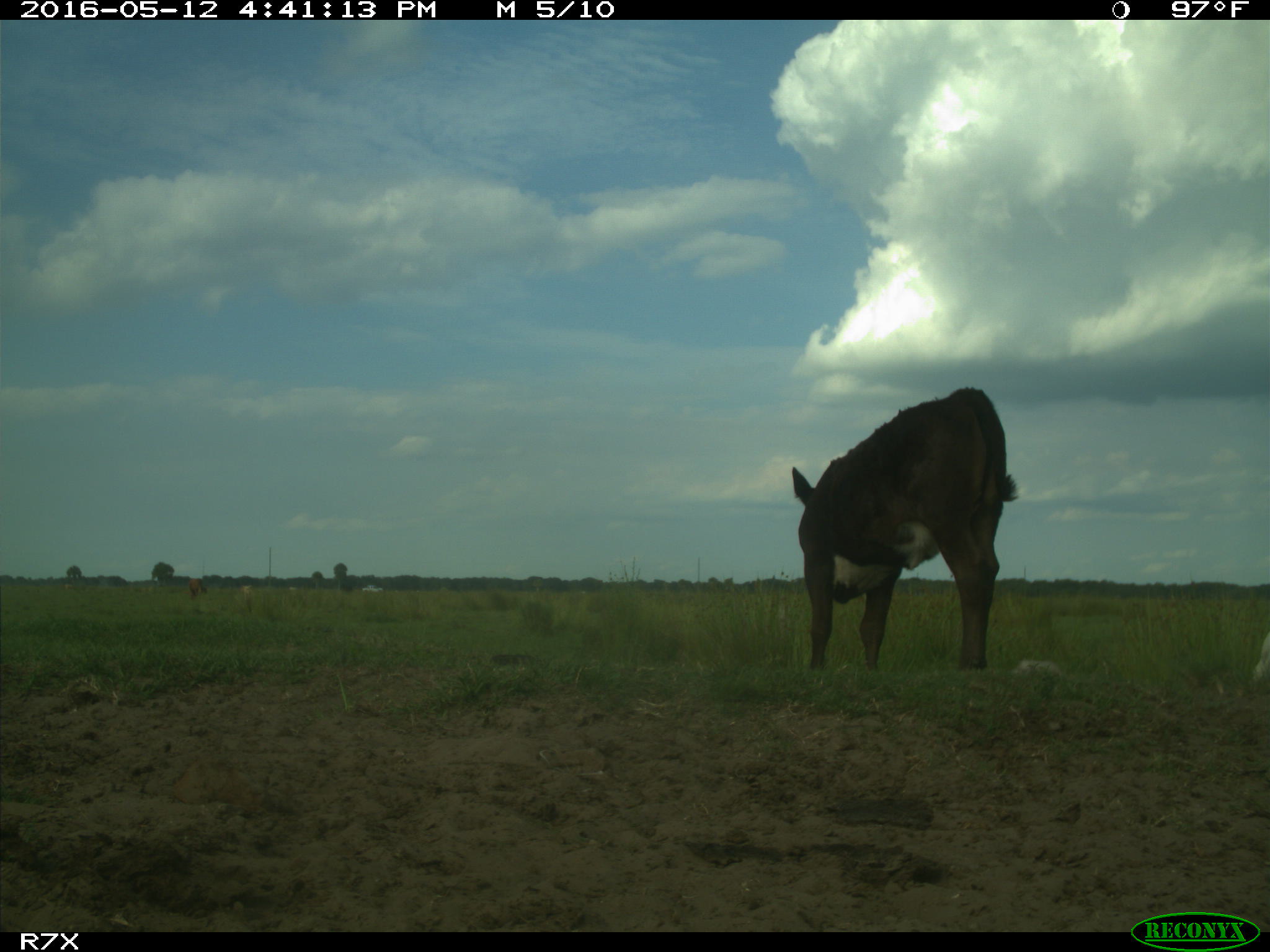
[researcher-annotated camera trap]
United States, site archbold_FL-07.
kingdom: Animalia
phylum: Chordata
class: Mammalia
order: Artiodactyla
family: Bovidae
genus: Bos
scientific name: Bos taurus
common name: domestic cow